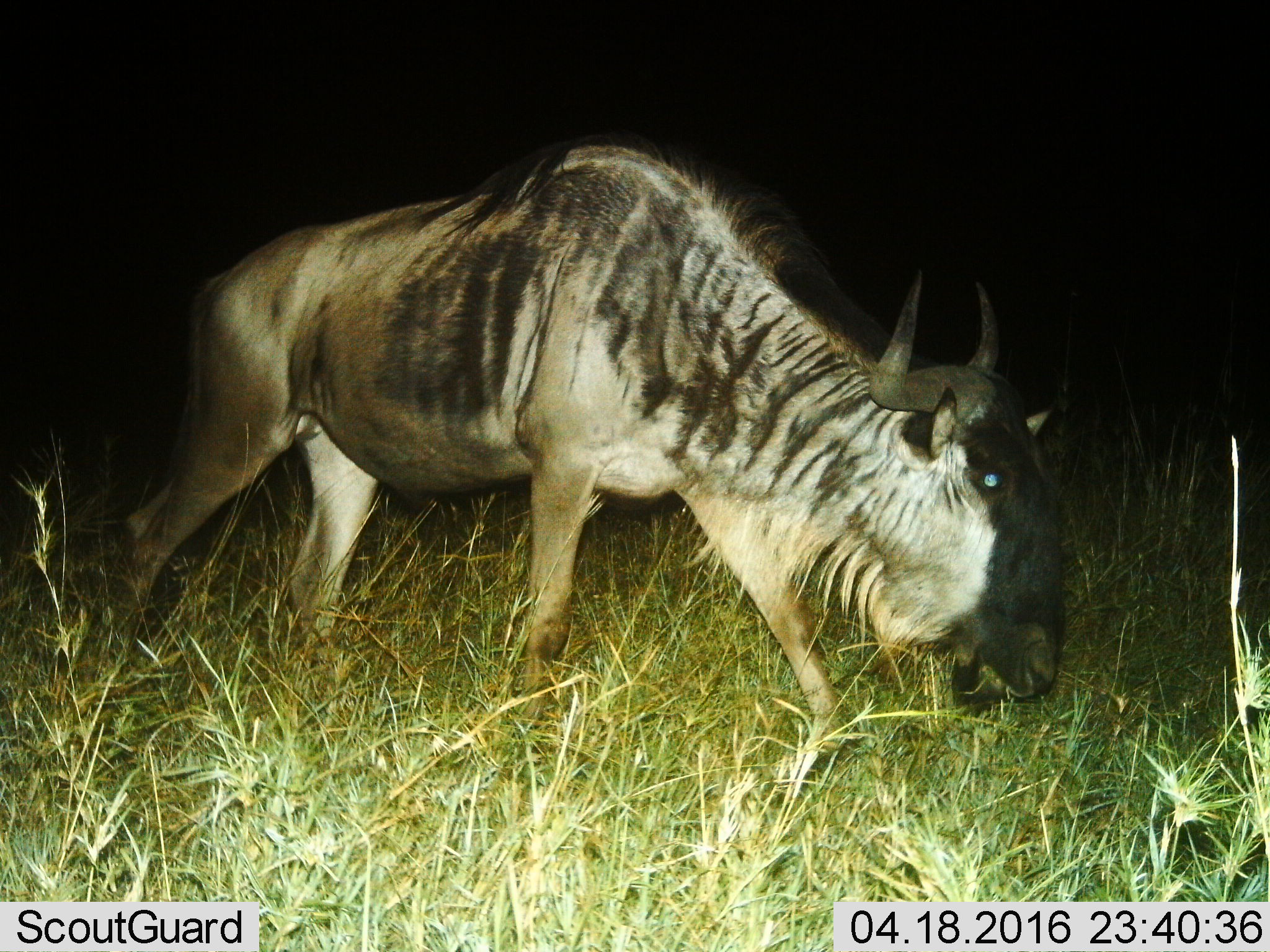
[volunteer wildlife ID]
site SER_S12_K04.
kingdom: Animalia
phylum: Chordata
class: Mammalia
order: Artiodactyla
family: Bovidae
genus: Connochaetes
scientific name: Connochaetes taurinus taurinus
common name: blue wildebeest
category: wildebeestblue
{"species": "wildebeestblue (blue wildebeest) (Connochaetes taurinus taurinus)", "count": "1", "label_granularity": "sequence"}